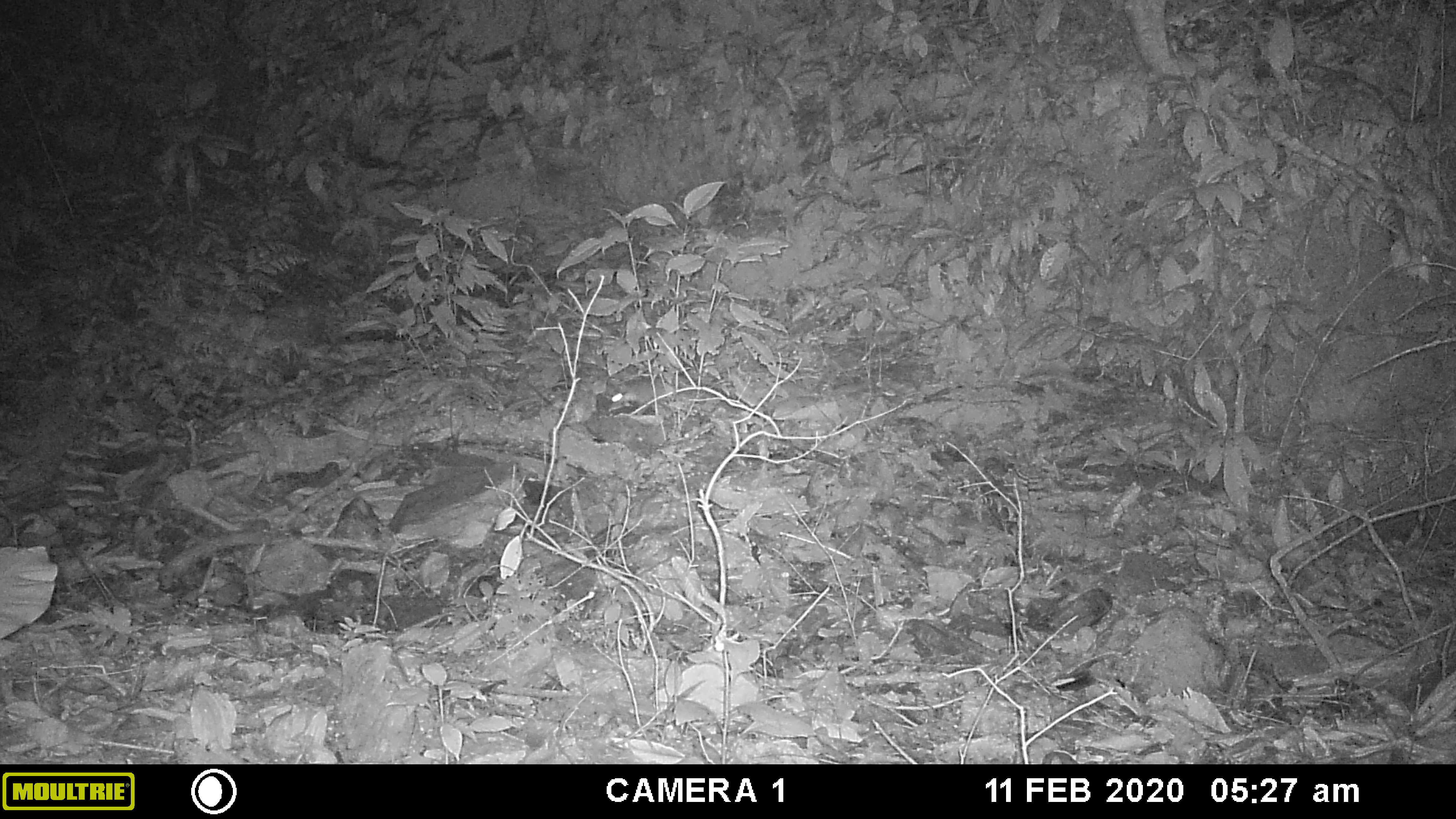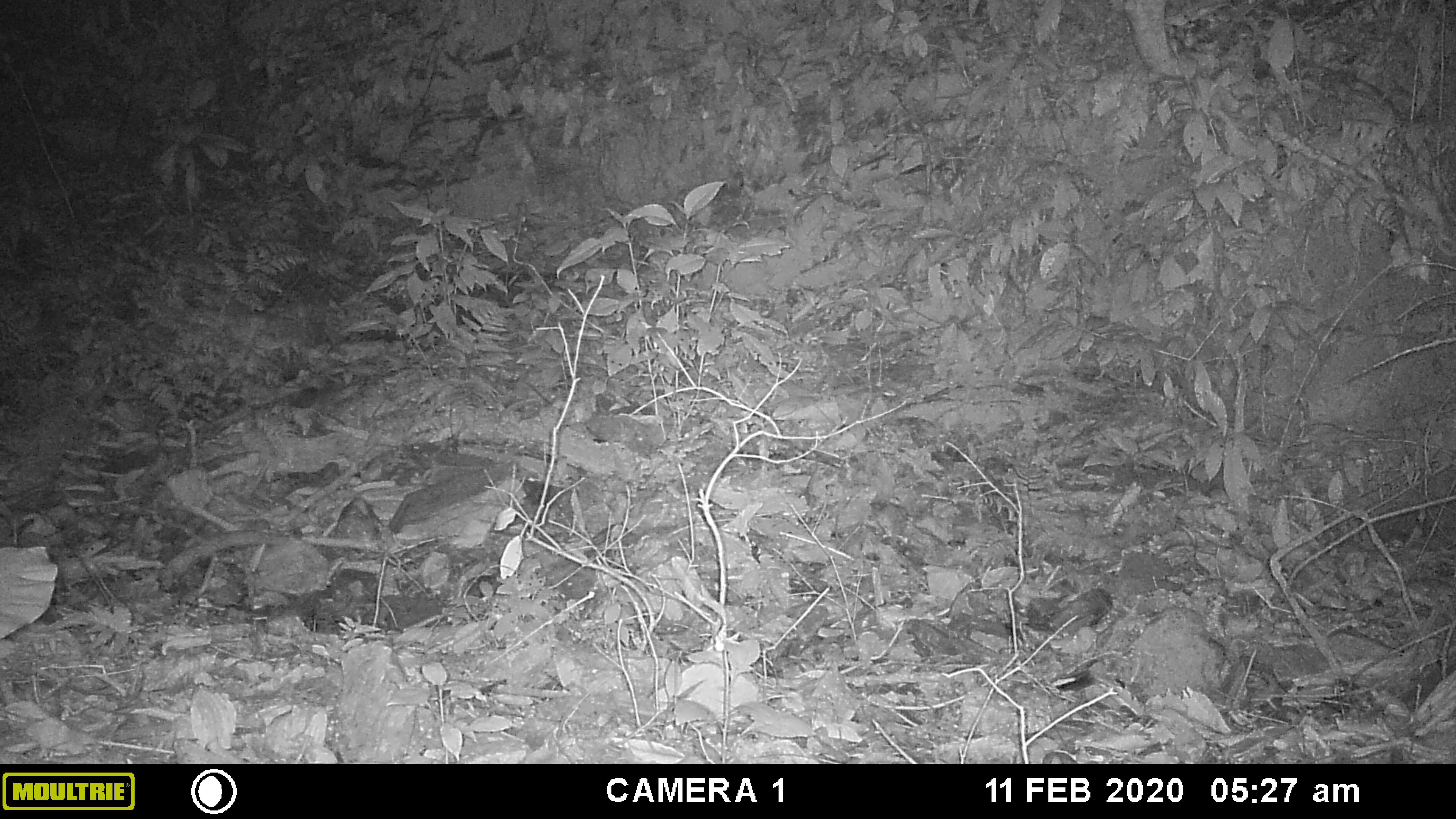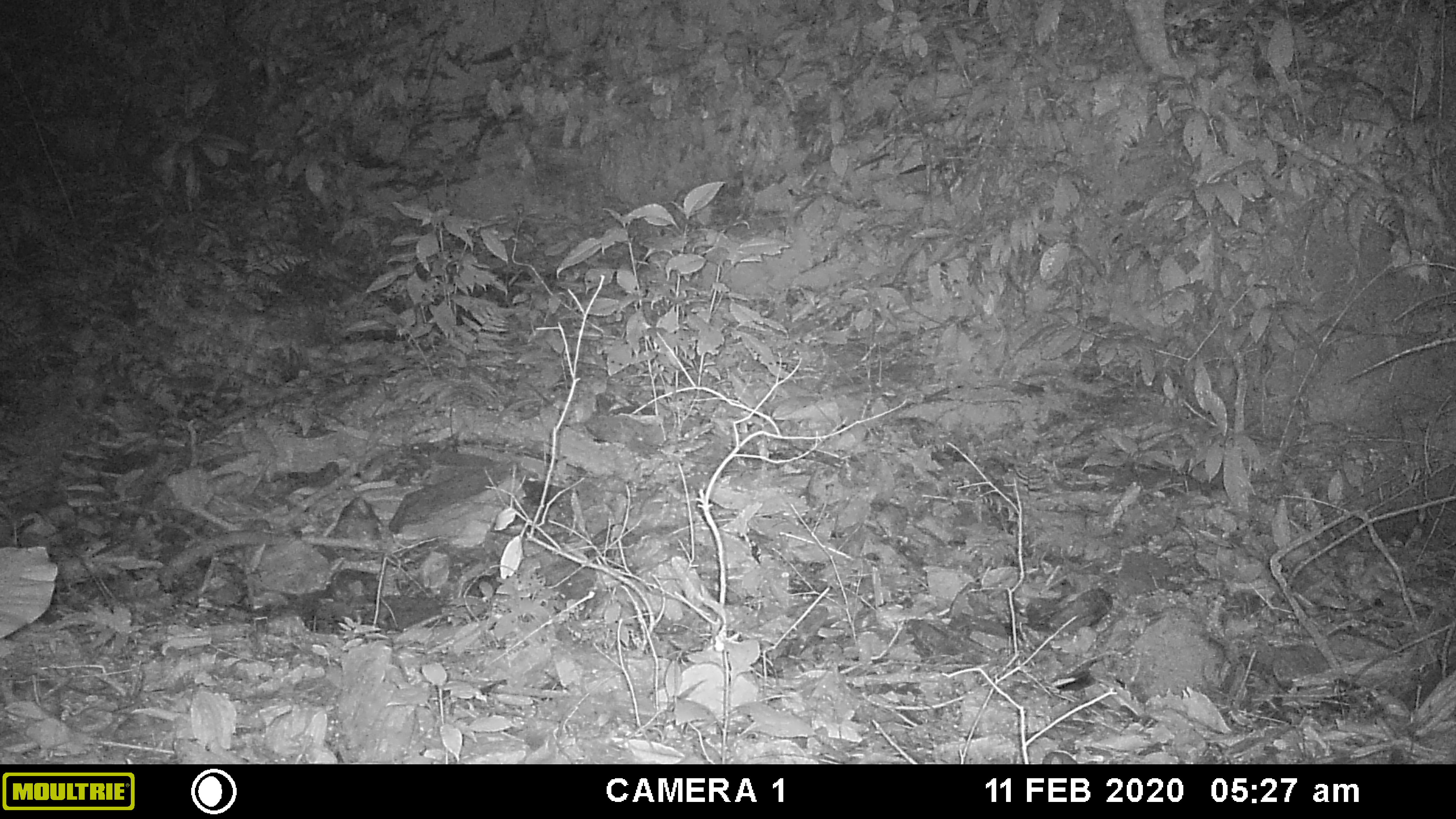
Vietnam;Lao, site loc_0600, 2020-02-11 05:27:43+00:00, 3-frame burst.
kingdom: Animalia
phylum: Chordata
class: Mammalia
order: Rodentia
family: Muridae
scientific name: Muridae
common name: old-world mice and rats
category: unidentified murid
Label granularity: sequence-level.